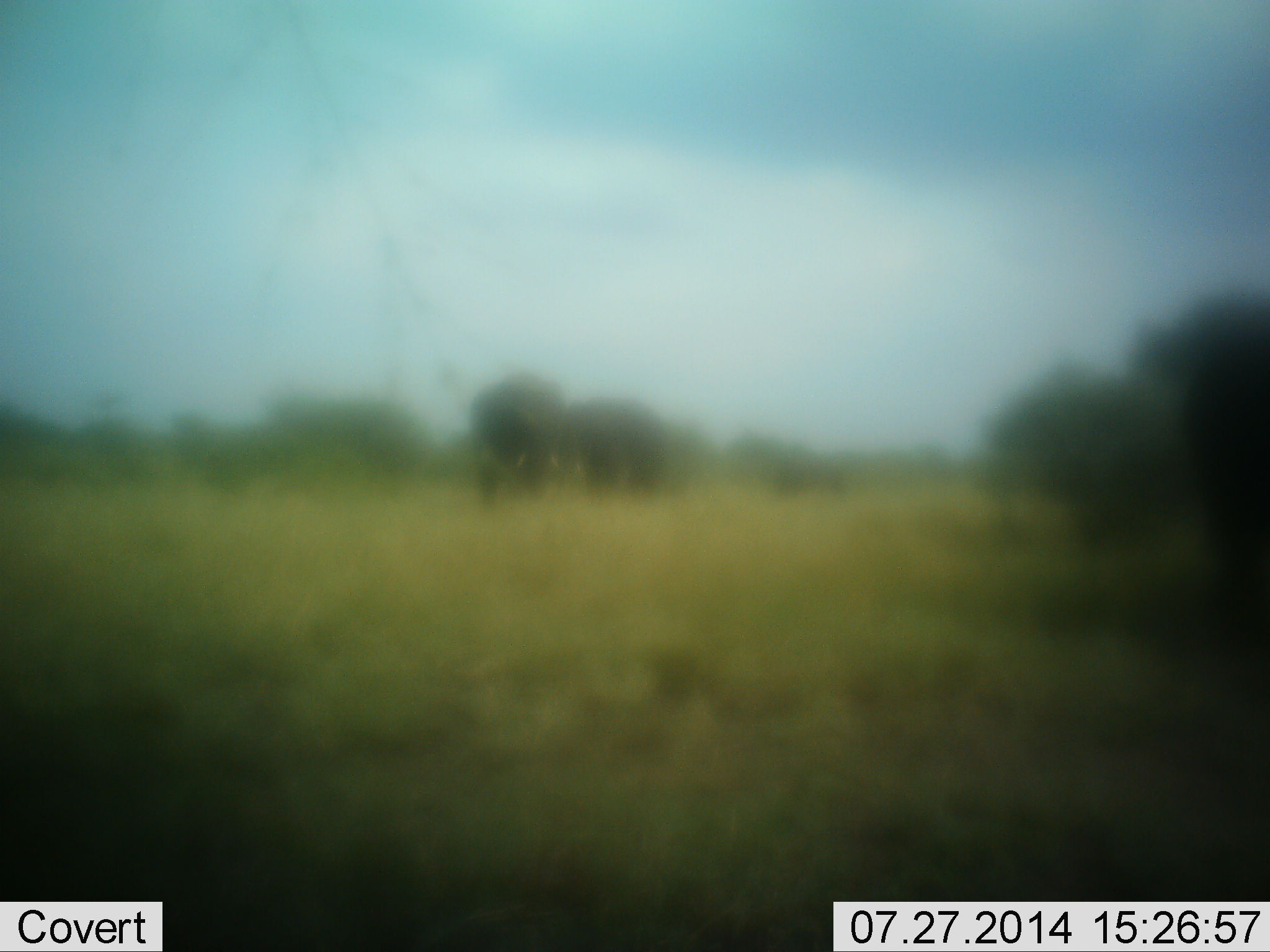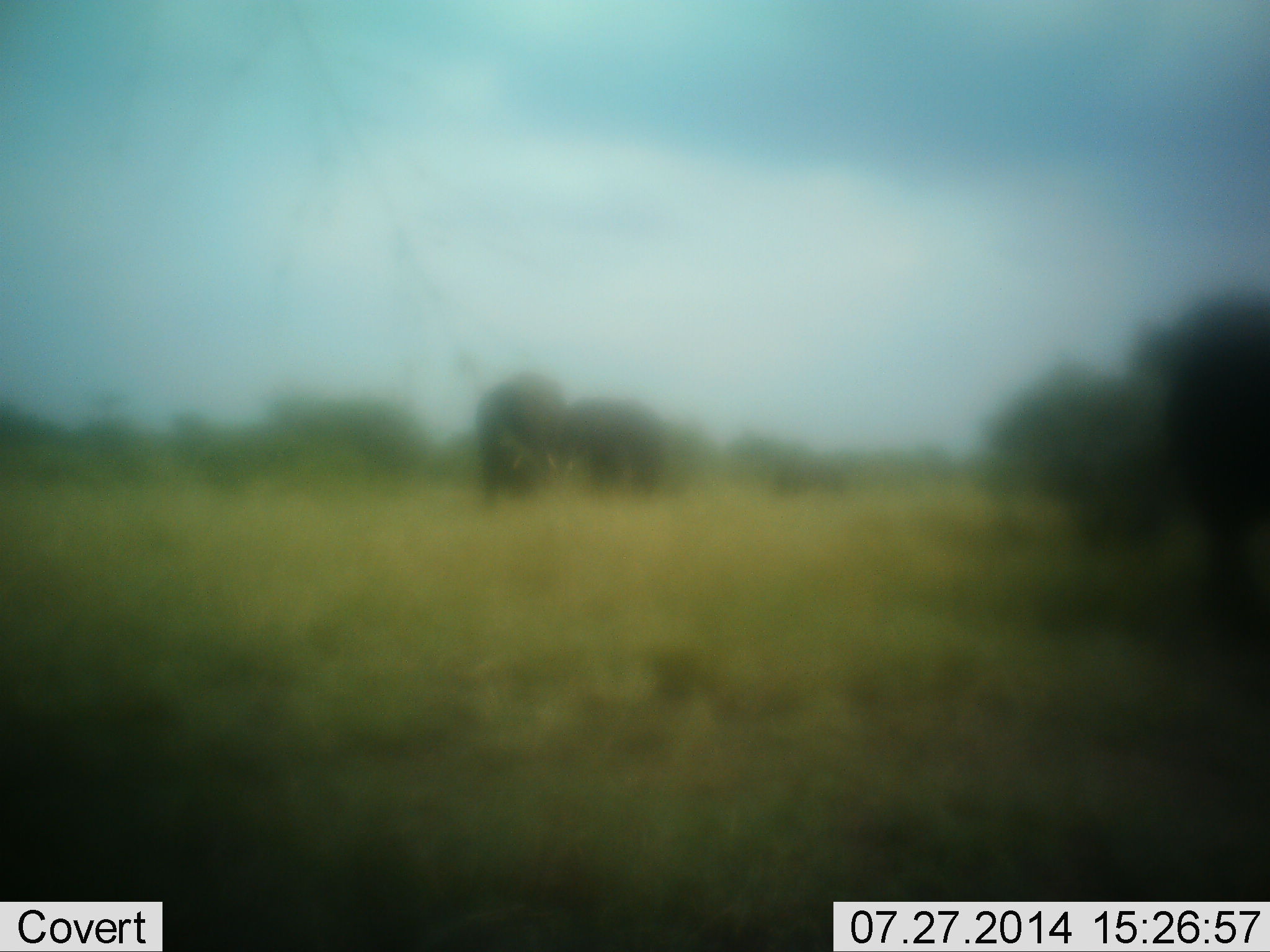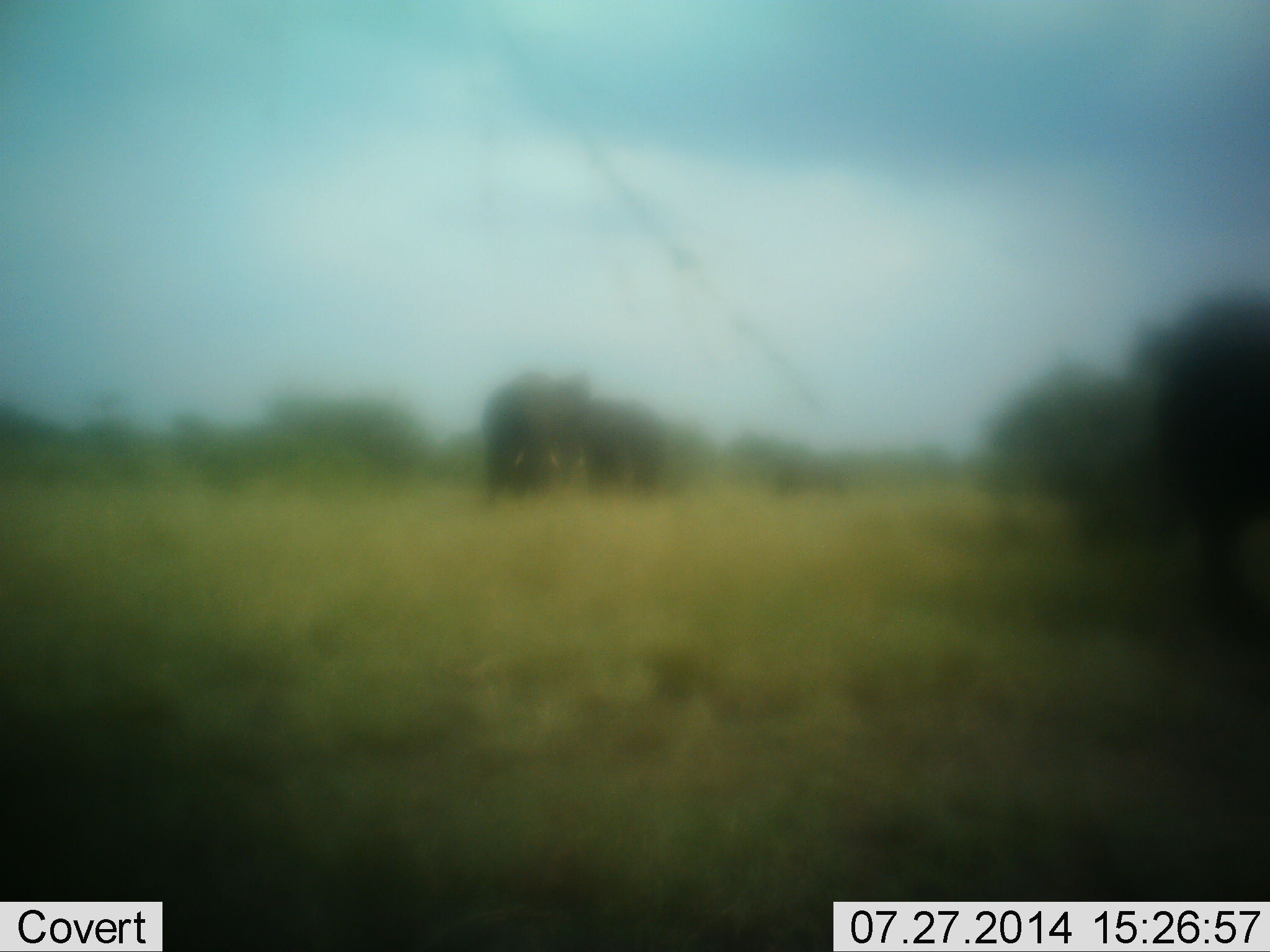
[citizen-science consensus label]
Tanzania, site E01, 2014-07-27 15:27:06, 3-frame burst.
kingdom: Animalia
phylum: Chordata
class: Mammalia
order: Proboscidea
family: Elephantidae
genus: Loxodonta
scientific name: Loxodonta africana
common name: african bush elephant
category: elephant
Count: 3.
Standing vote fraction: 50%.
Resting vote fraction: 10%.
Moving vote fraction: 40%.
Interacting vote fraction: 10%.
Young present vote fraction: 0%.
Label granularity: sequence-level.